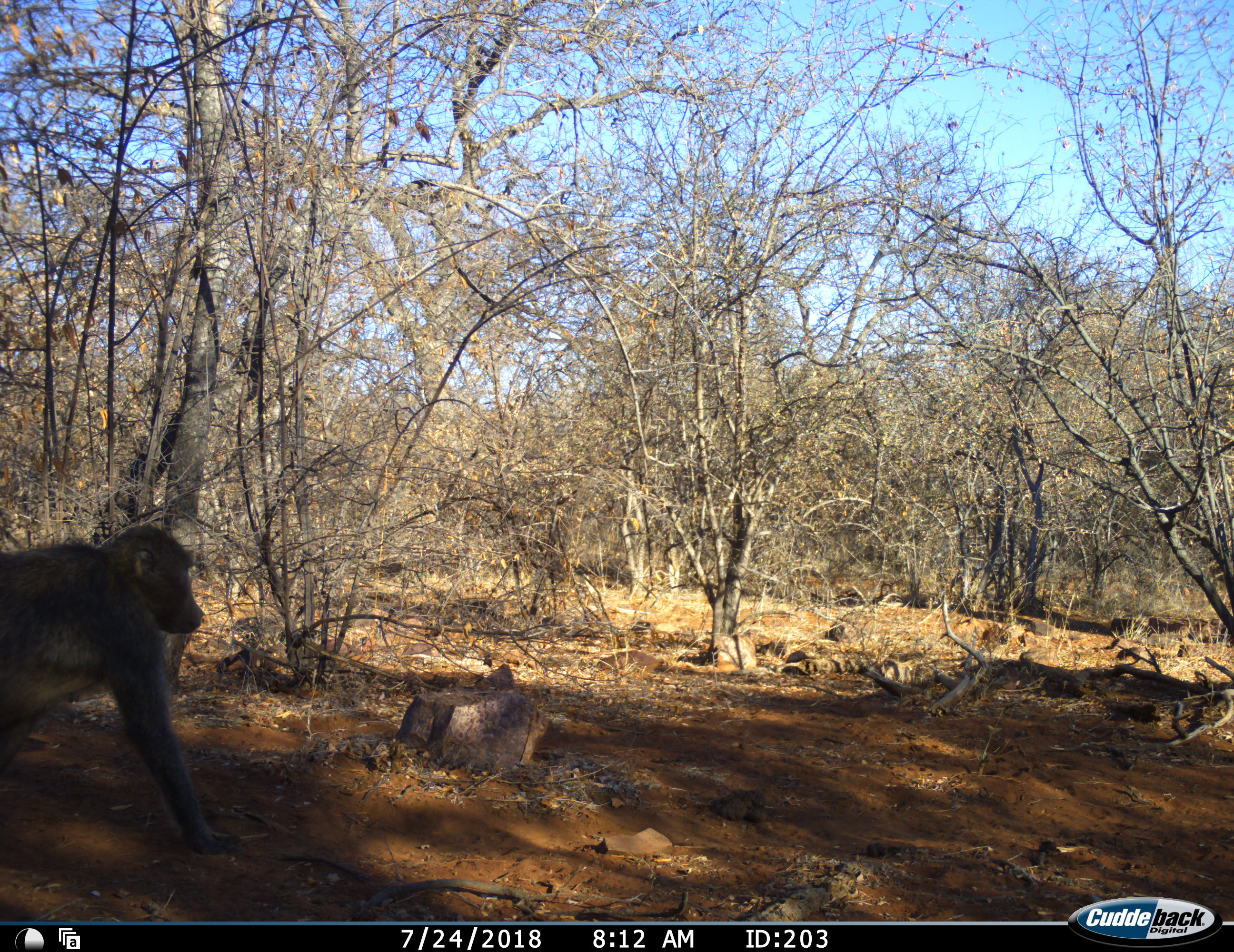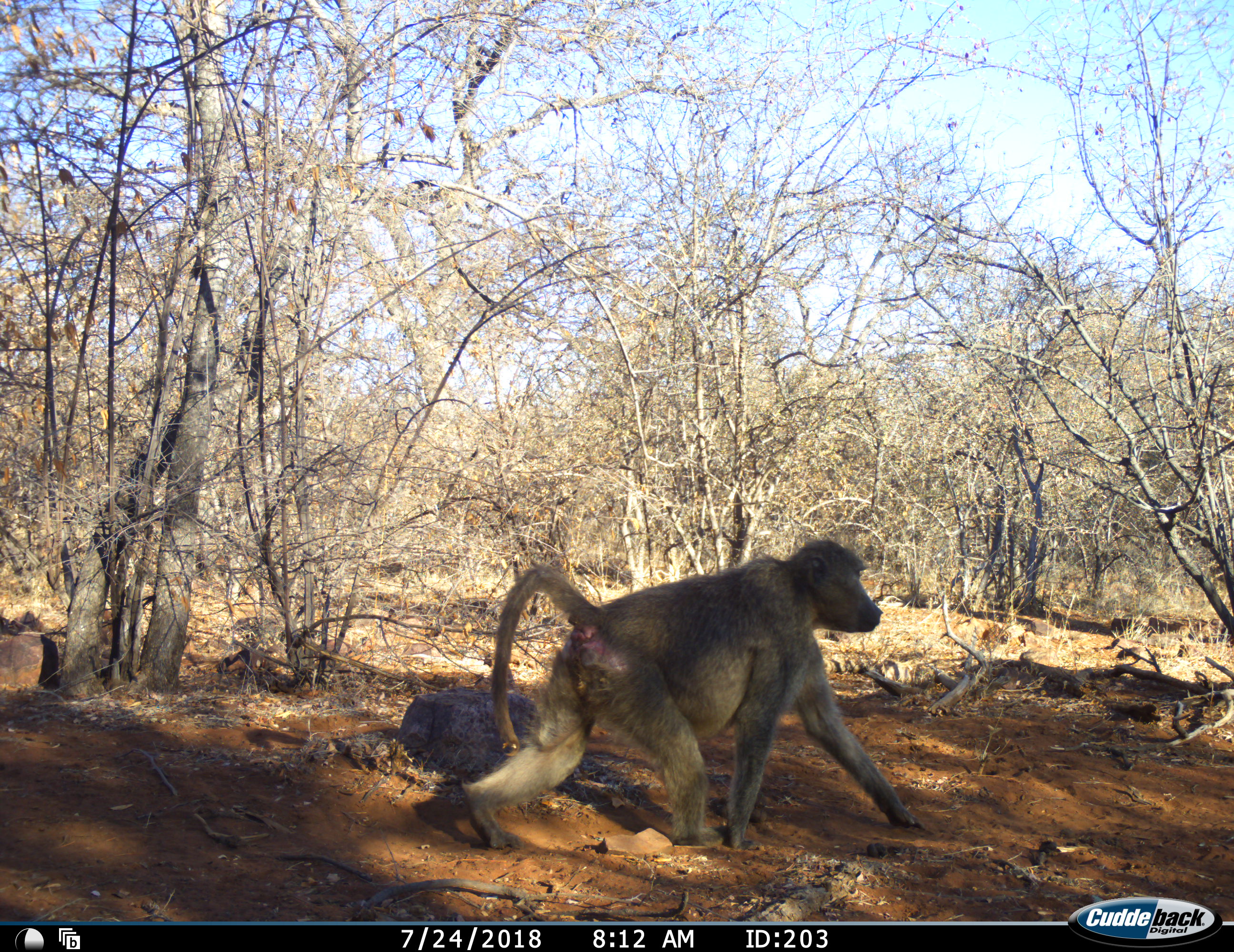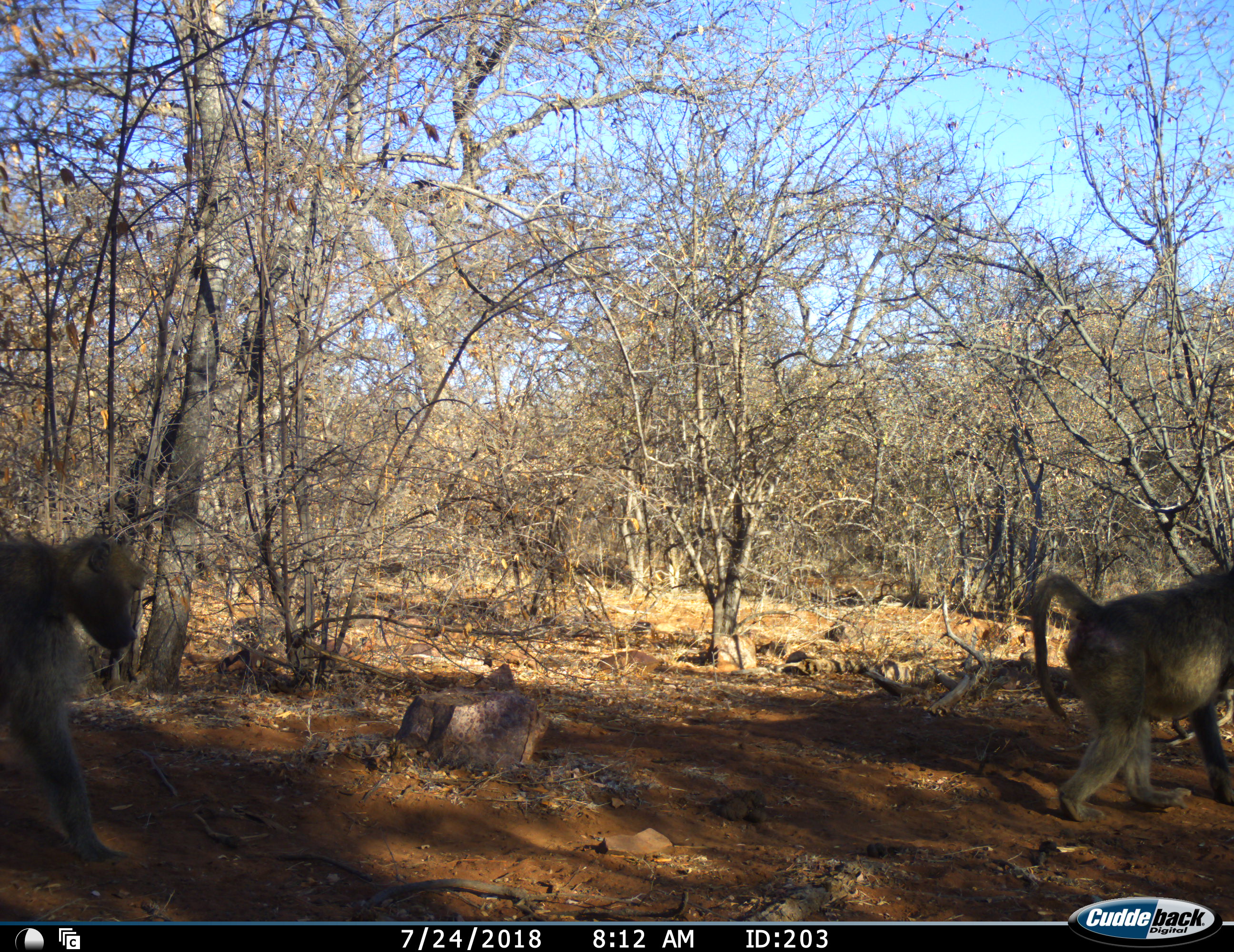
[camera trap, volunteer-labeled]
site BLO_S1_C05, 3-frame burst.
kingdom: Animalia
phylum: Chordata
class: Mammalia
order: Primates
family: Cercopithecidae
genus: Papio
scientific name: Papio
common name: baboon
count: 2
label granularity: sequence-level